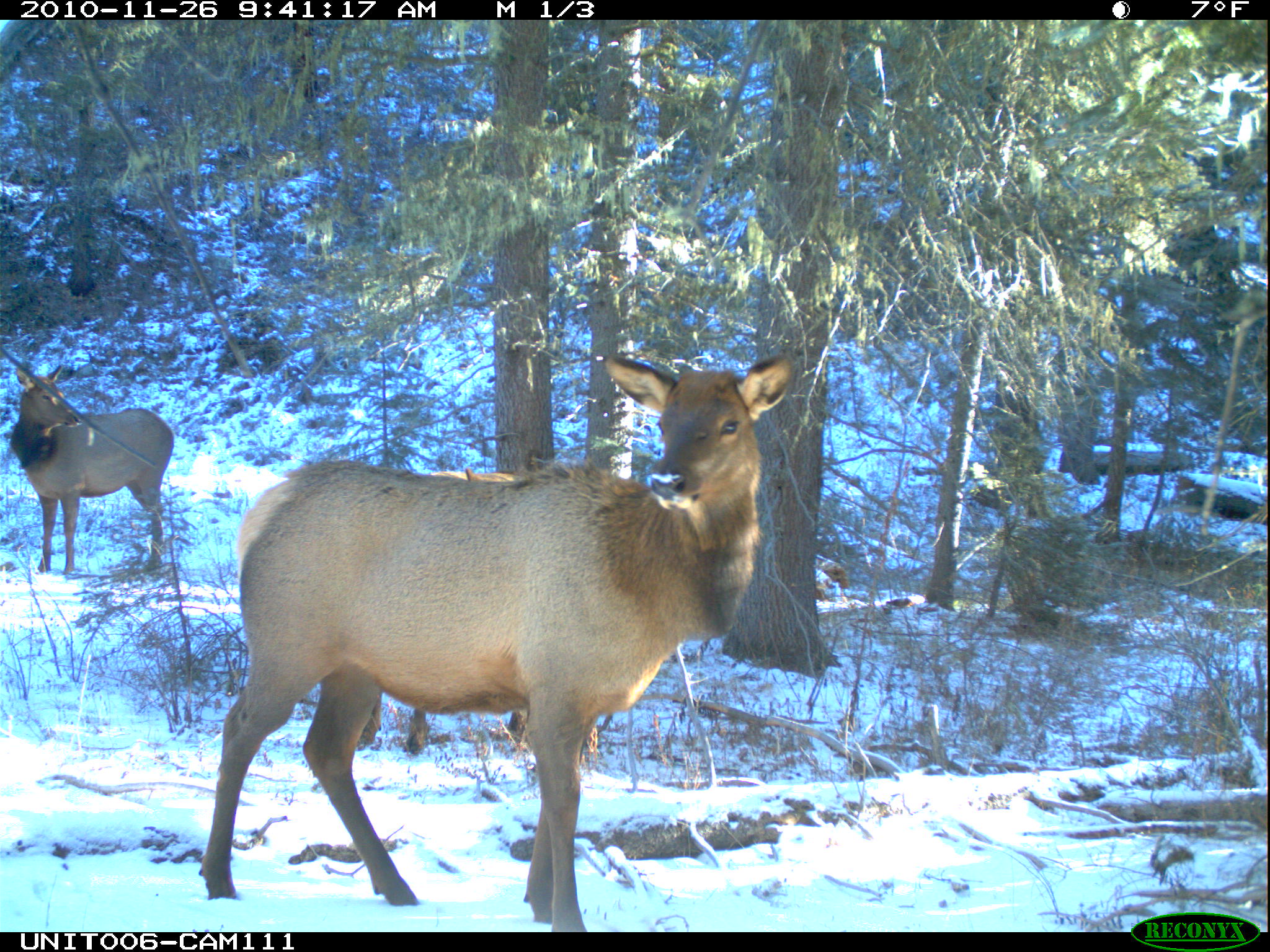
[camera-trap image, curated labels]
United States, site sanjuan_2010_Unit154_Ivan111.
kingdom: Animalia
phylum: Chordata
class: Mammalia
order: Artiodactyla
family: Cervidae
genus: Cervus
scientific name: Cervus elaphus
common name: red deer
Cervus elaphus (red deer).